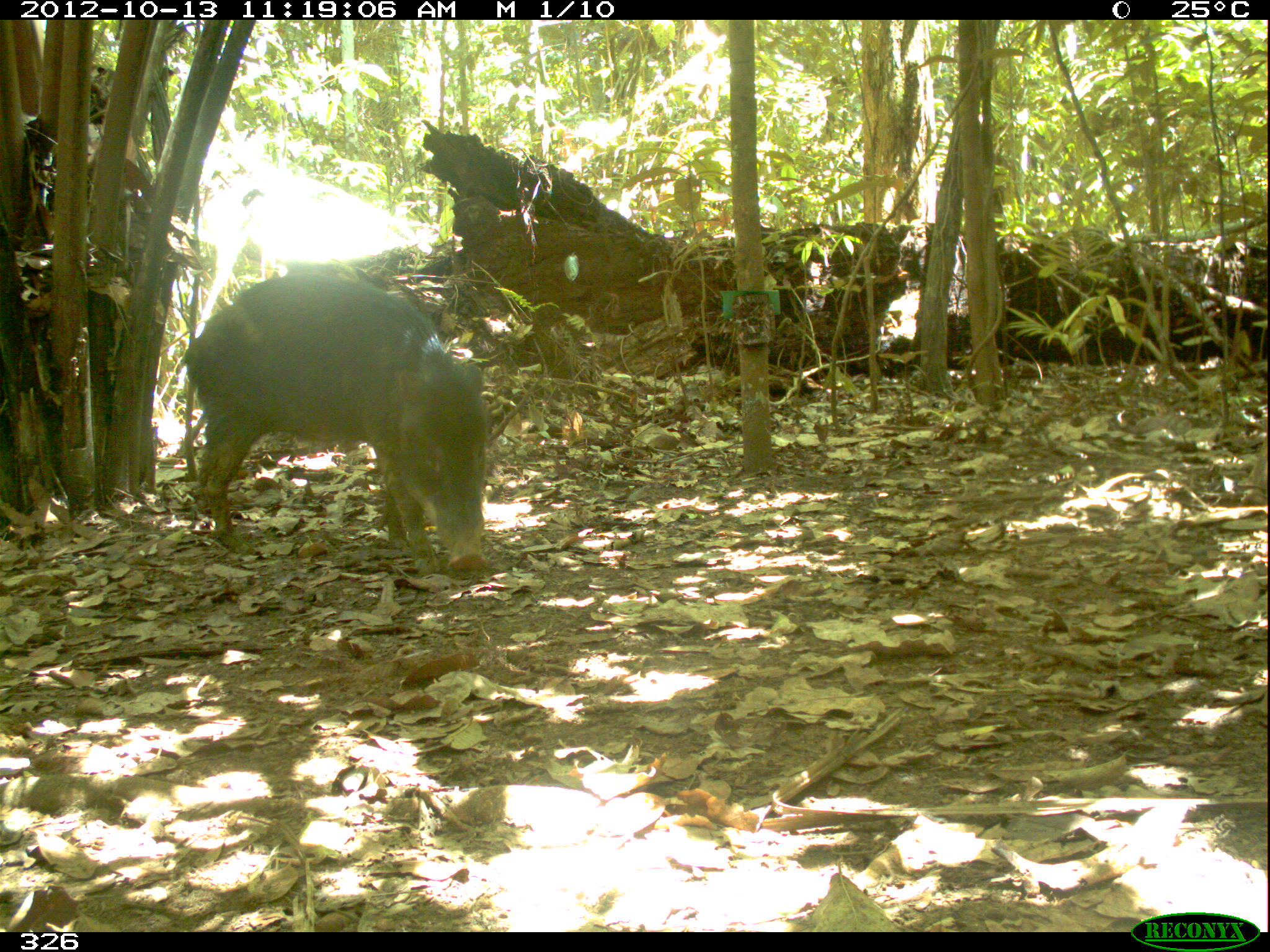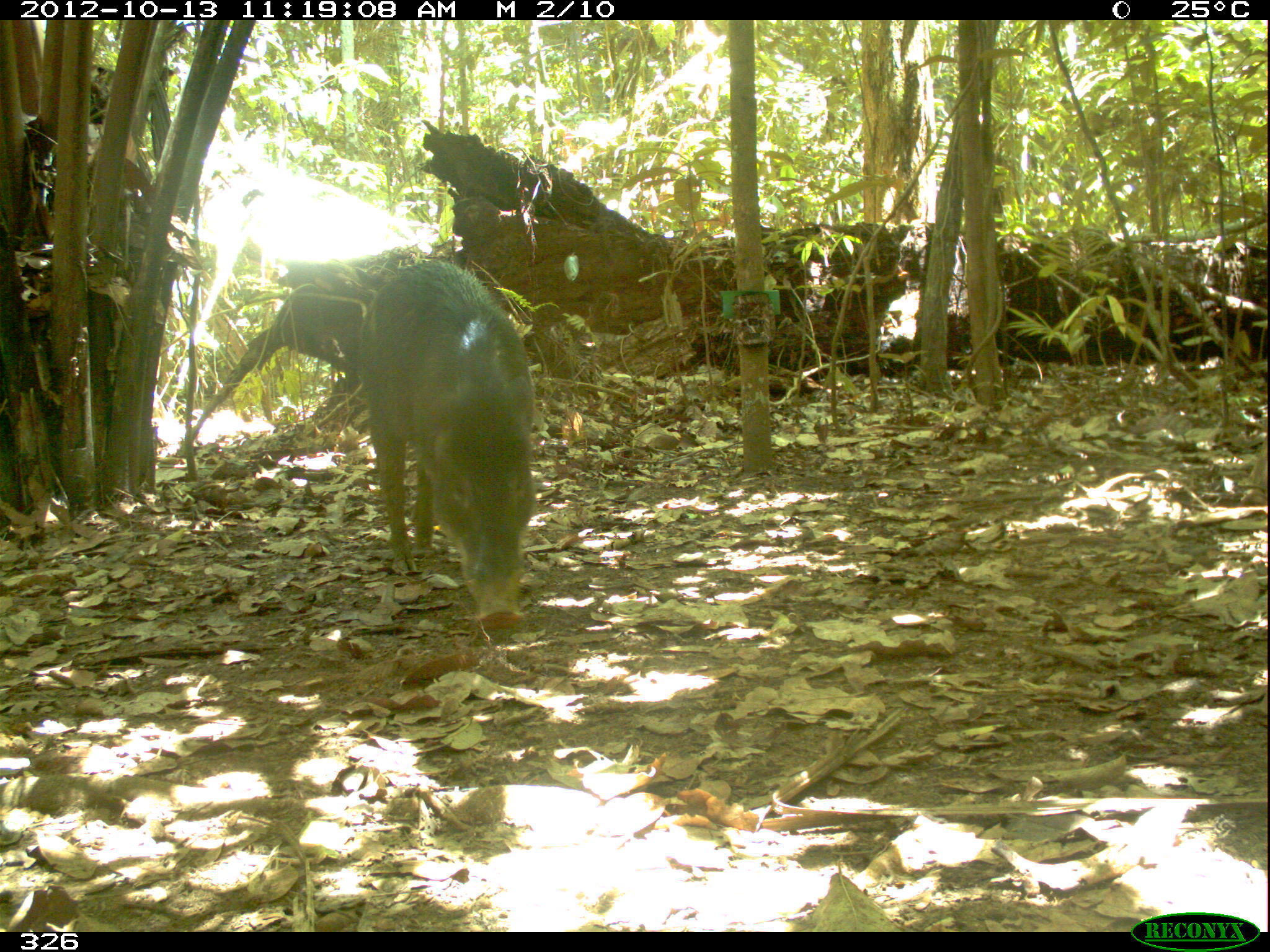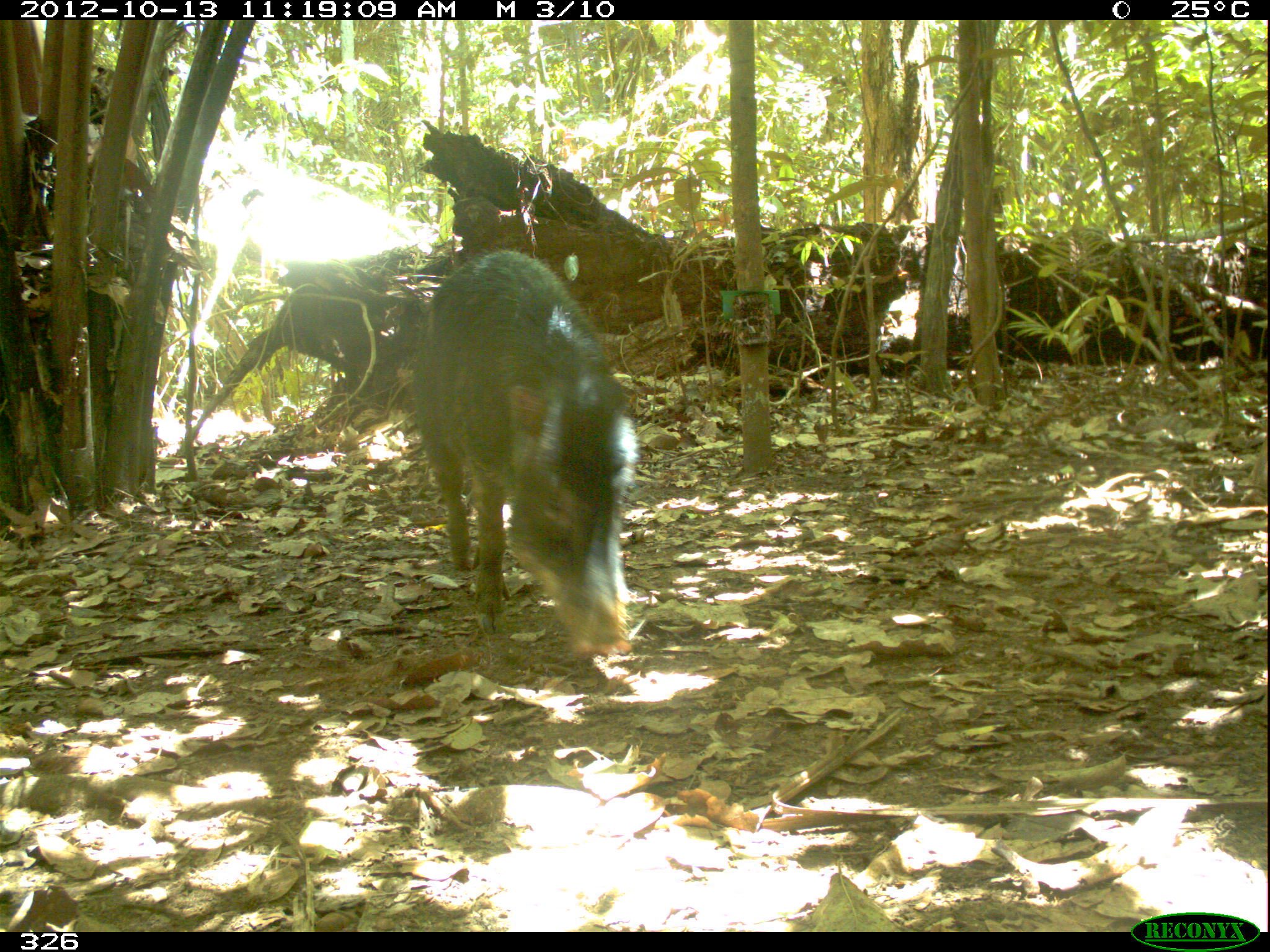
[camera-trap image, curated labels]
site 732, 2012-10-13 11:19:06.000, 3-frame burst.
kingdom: Animalia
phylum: Chordata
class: Mammalia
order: Artiodactyla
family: Tayassuidae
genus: Tayassu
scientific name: Tayassu pecari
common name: white-lipped peccary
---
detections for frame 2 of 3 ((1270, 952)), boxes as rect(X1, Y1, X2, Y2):
tayassu pecari: rect(360, 257, 536, 629)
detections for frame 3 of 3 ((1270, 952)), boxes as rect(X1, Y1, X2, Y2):
tayassu pecari: rect(409, 250, 639, 652)